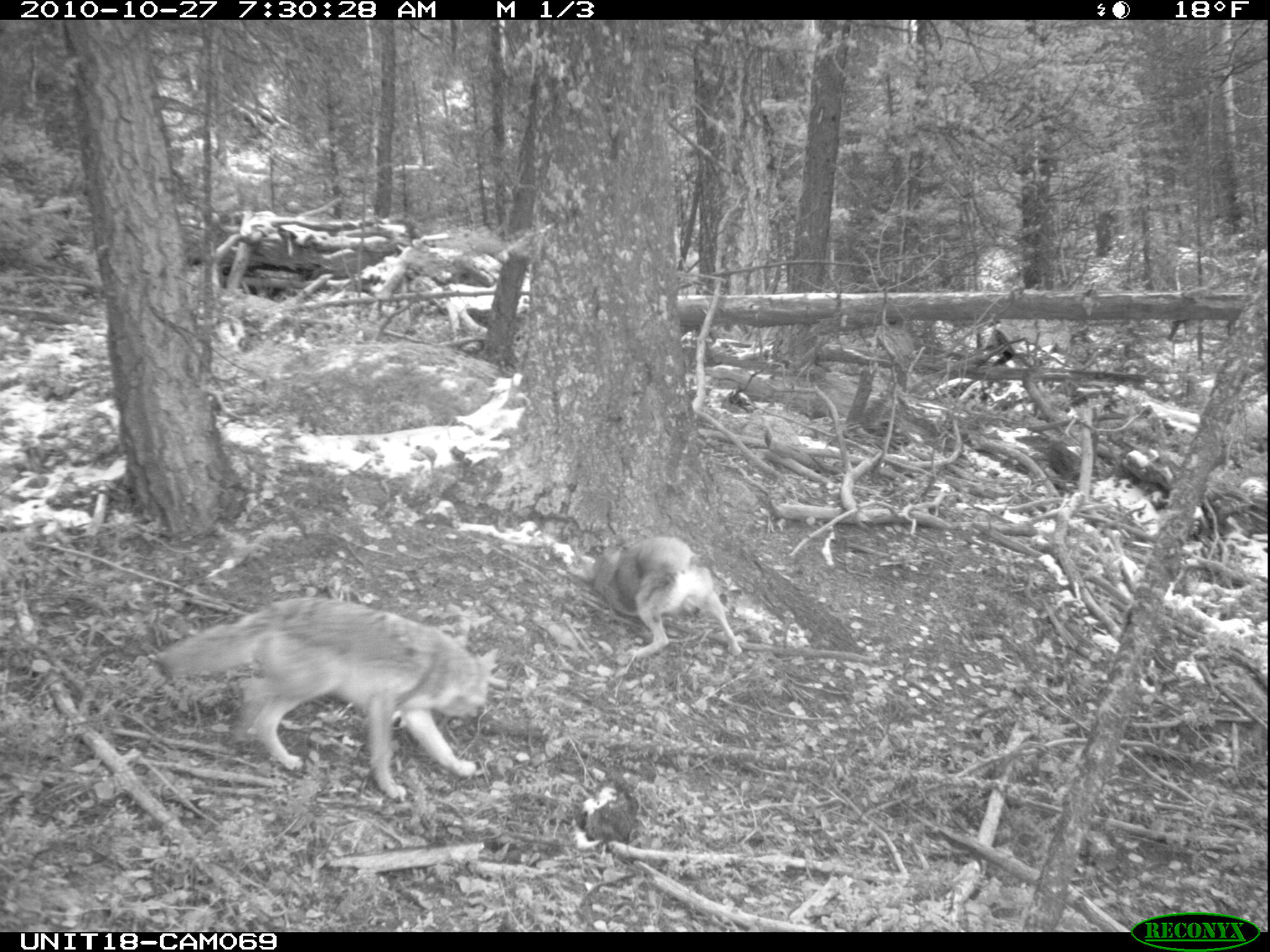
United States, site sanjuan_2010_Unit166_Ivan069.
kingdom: Animalia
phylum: Chordata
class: Mammalia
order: Carnivora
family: Canidae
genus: Canis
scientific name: Canis latrans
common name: coyote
Canis latrans (coyote).